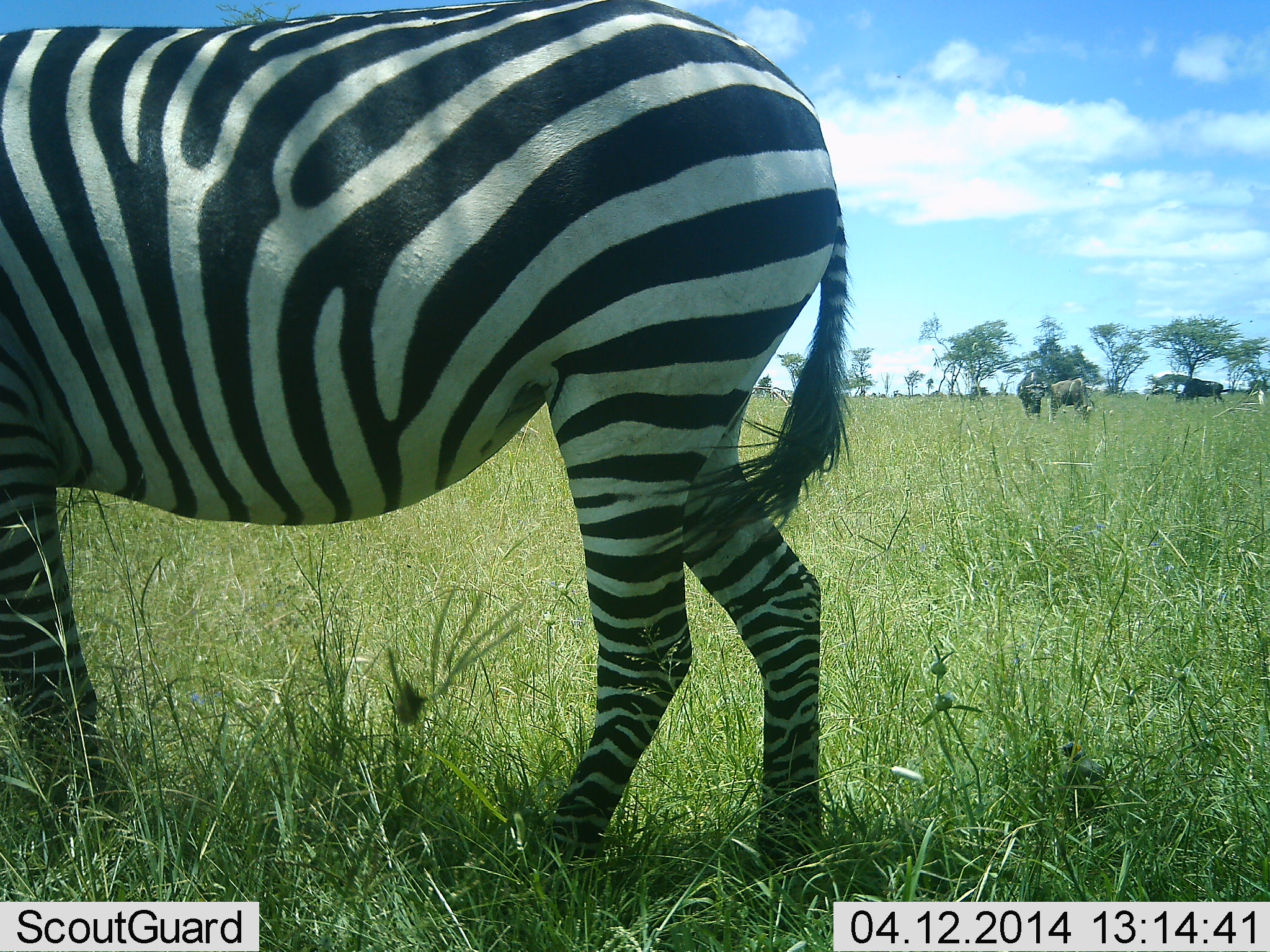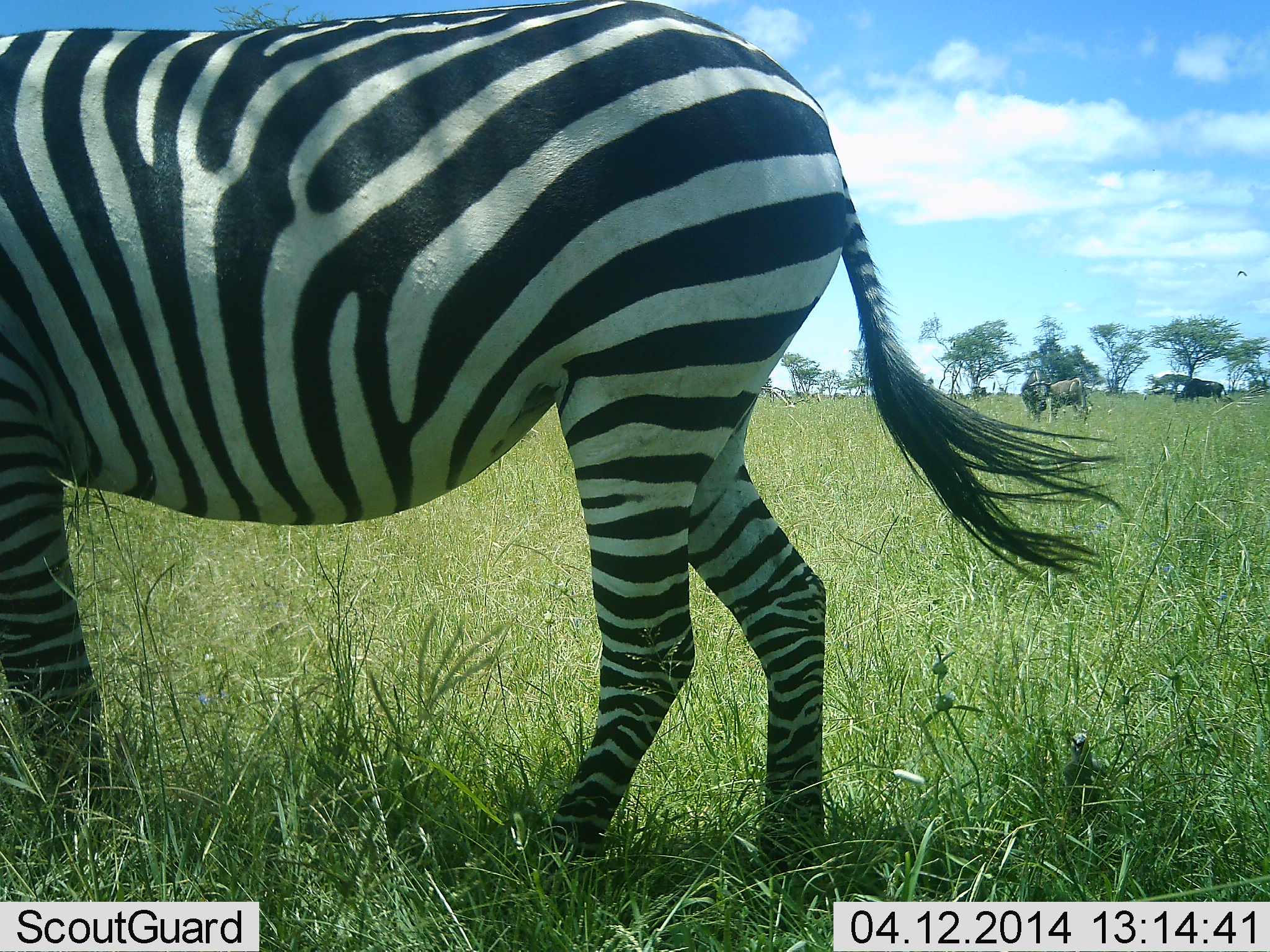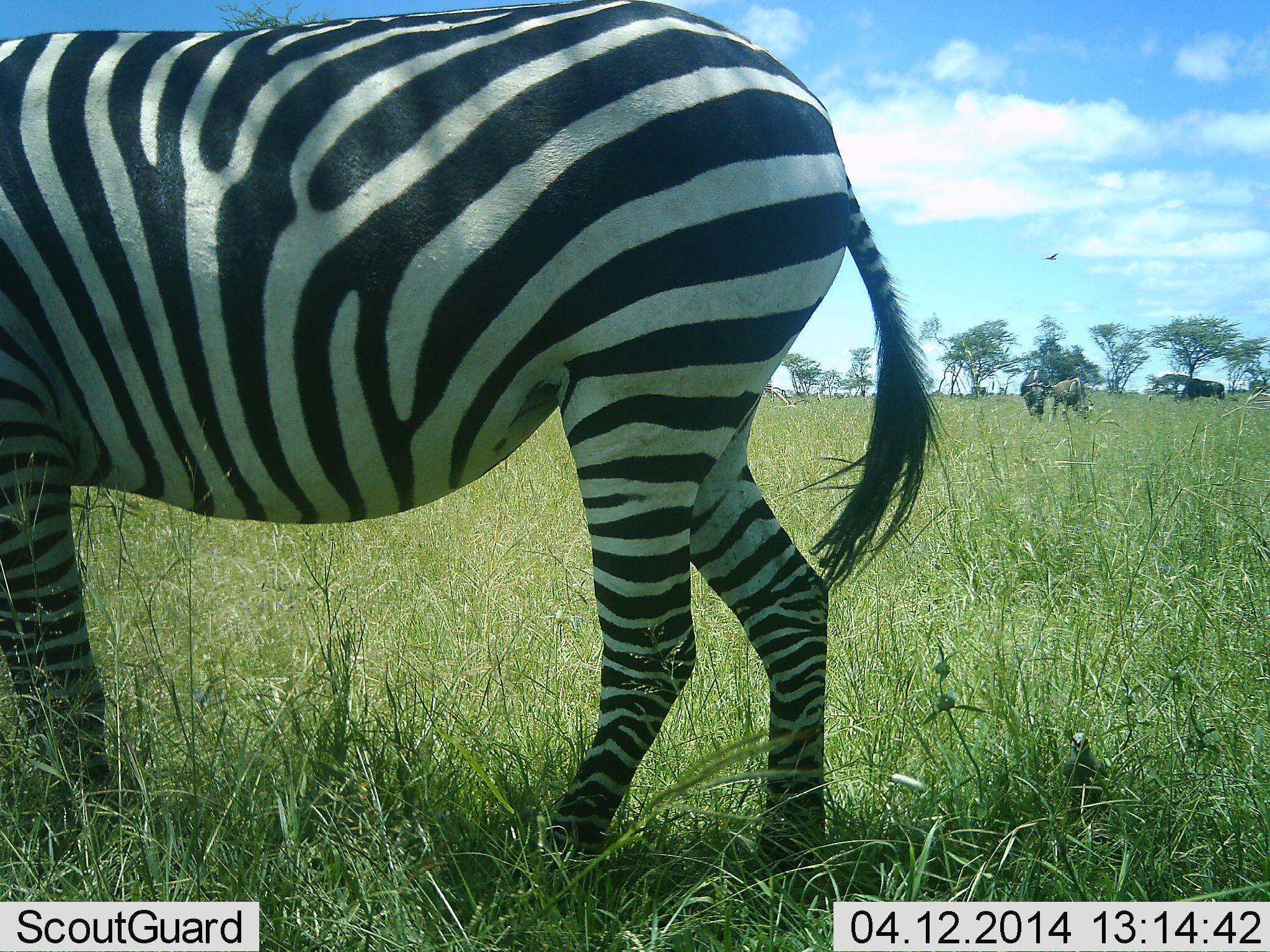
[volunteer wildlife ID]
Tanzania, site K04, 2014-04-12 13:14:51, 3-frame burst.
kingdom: Animalia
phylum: Chordata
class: Mammalia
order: Artiodactyla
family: Bovidae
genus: Connochaetes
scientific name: Connochaetes taurinus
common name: blue wildebeest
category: wildebeest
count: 3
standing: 40%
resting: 0%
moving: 7%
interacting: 0%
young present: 0%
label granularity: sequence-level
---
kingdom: Animalia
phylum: Chordata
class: Mammalia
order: Perissodactyla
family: Equidae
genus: Equus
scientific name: Equus quagga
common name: plains zebra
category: zebra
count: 1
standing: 68%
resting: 4%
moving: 16%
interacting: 0%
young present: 0%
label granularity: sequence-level